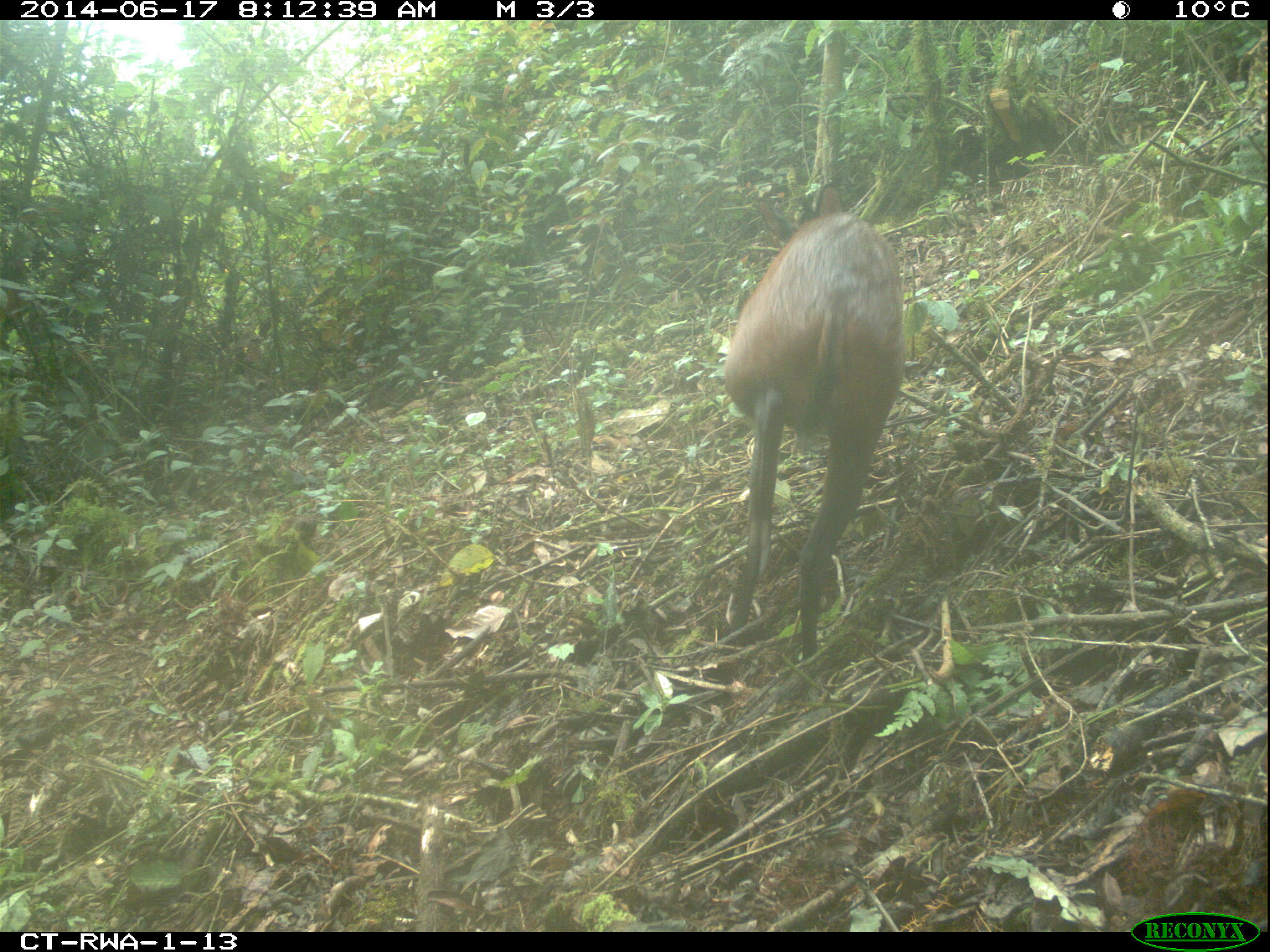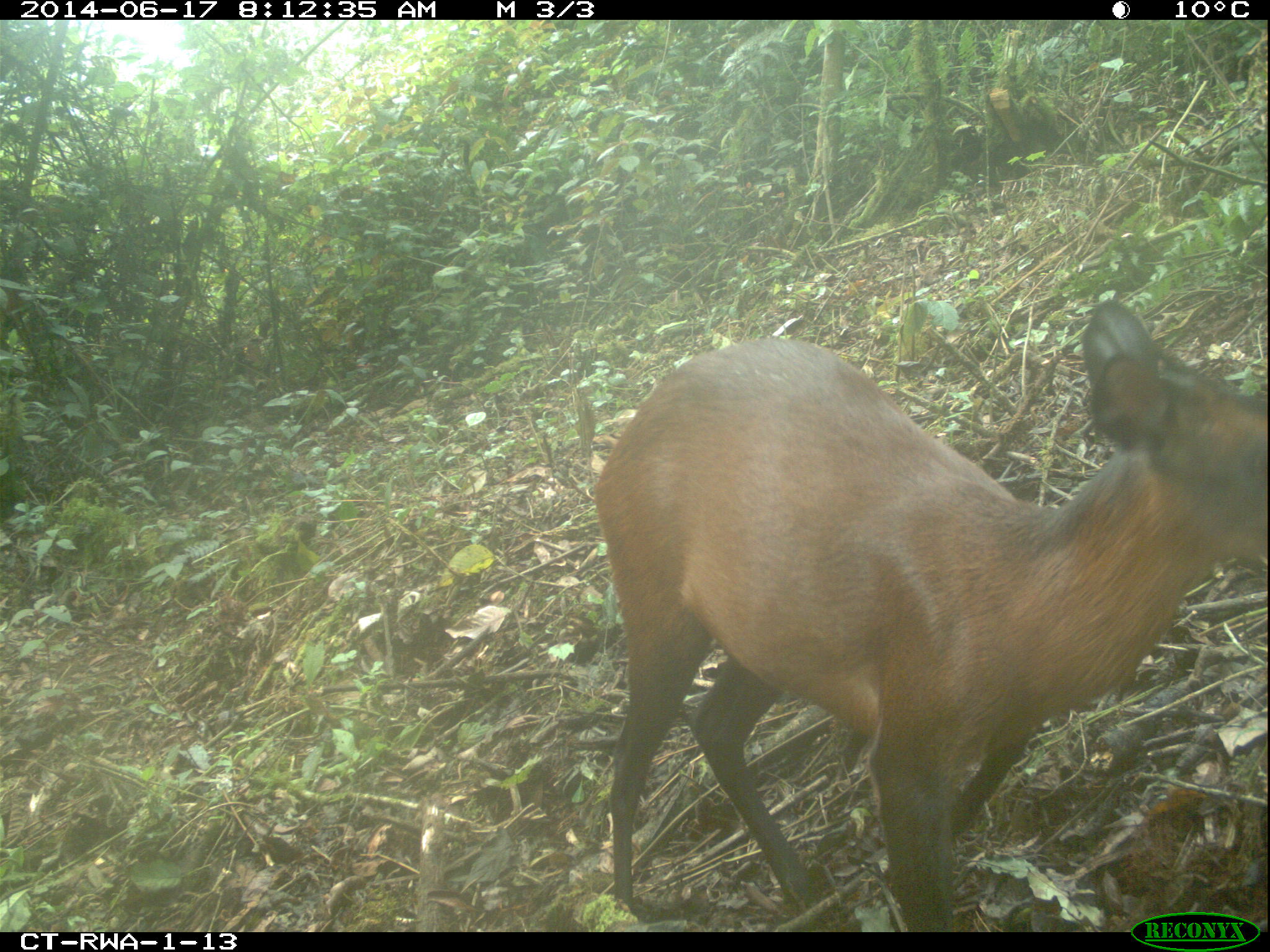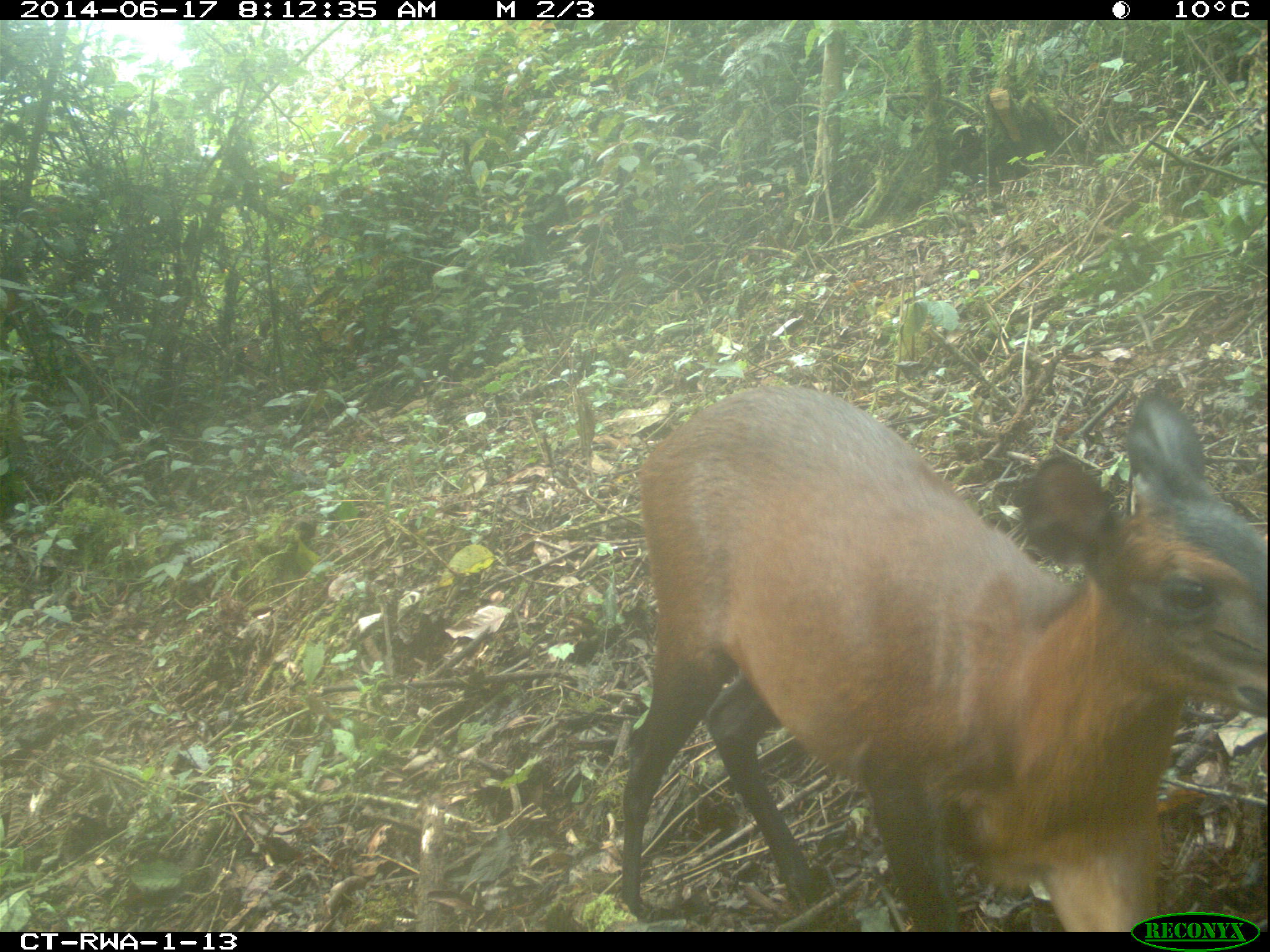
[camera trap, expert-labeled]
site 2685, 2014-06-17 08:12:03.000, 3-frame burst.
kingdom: Animalia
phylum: Chordata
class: Mammalia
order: Artiodactyla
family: Bovidae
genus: Cephalophus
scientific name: Cephalophus nigrifrons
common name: black-fronted duiker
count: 1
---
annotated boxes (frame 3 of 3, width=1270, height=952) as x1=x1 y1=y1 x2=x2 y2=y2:
cephalophus nigrifrons: x1=616 y1=383 x2=1264 y2=928